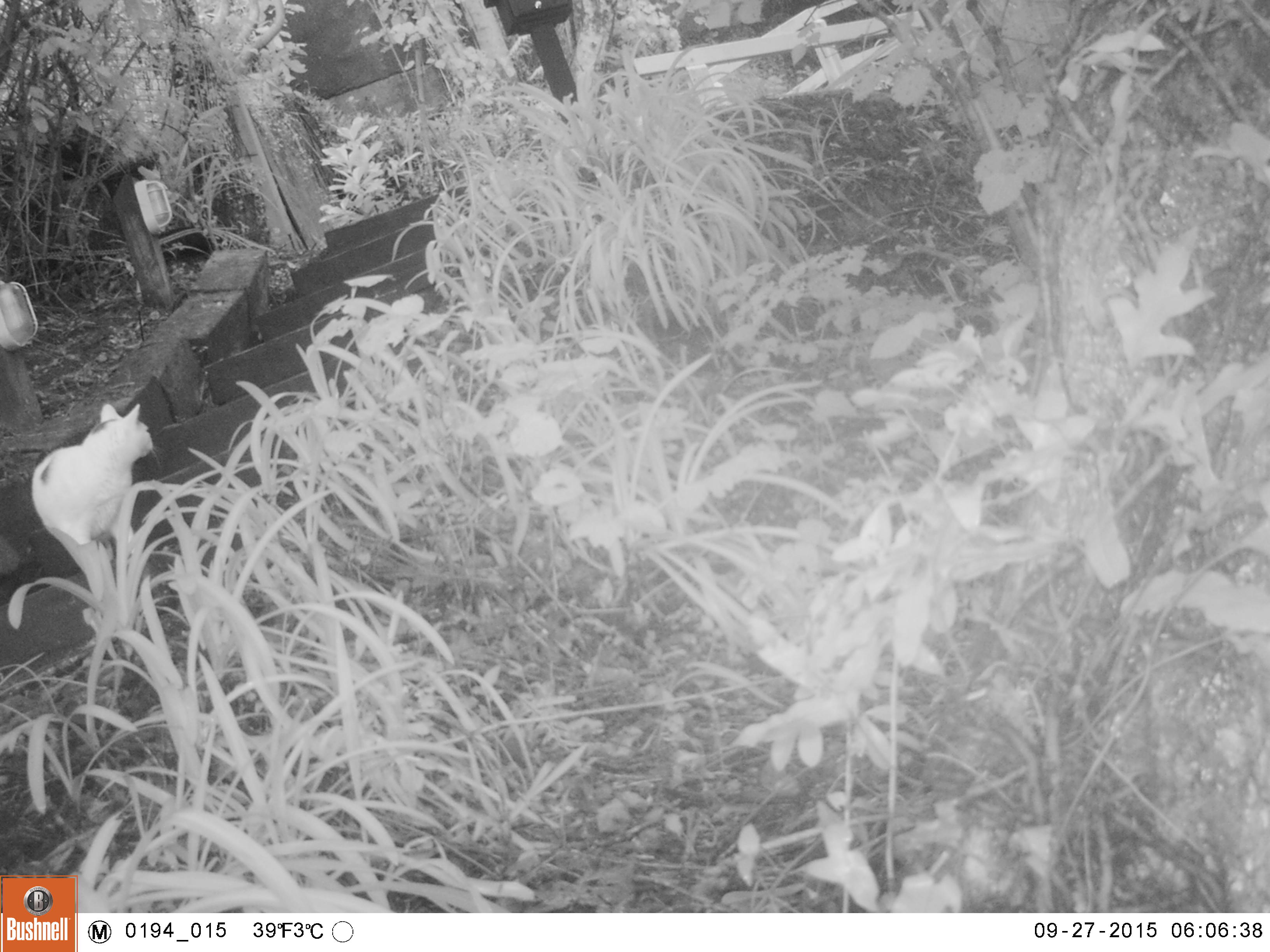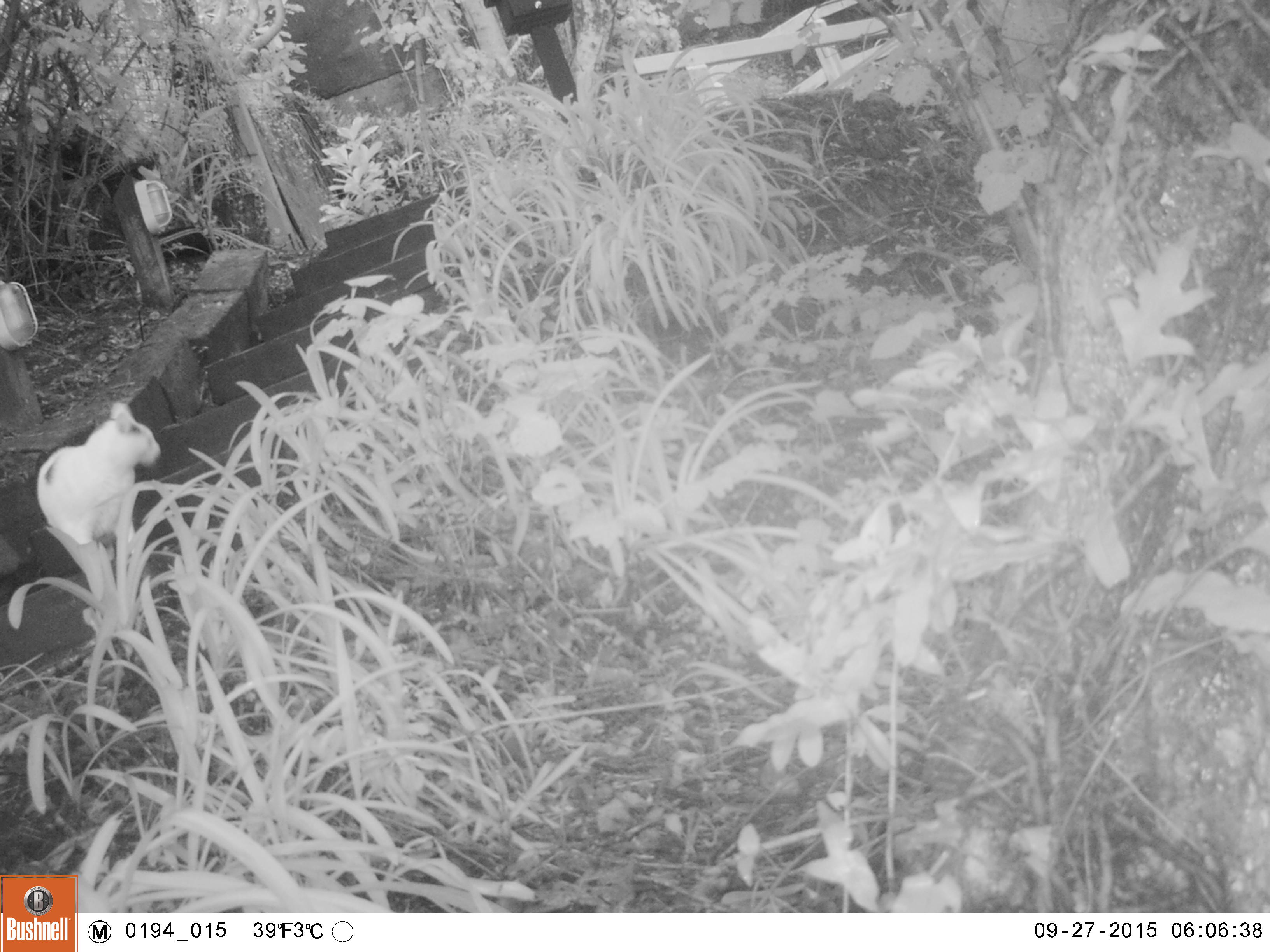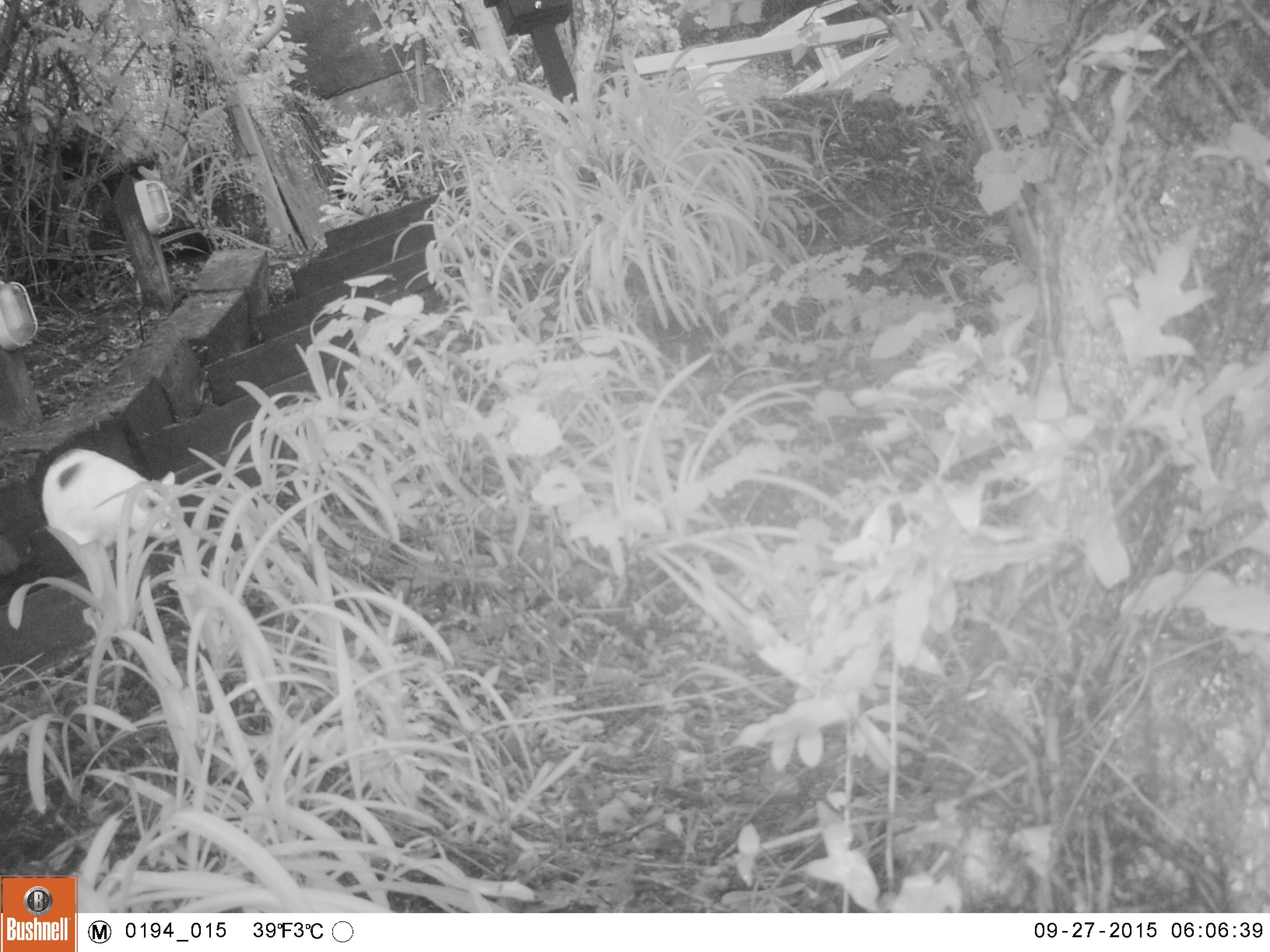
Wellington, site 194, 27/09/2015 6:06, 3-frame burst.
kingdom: Animalia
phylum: Chordata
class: Mammalia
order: Carnivora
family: Felidae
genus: Felis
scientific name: Felis catus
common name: cat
Cat (Felis catus).